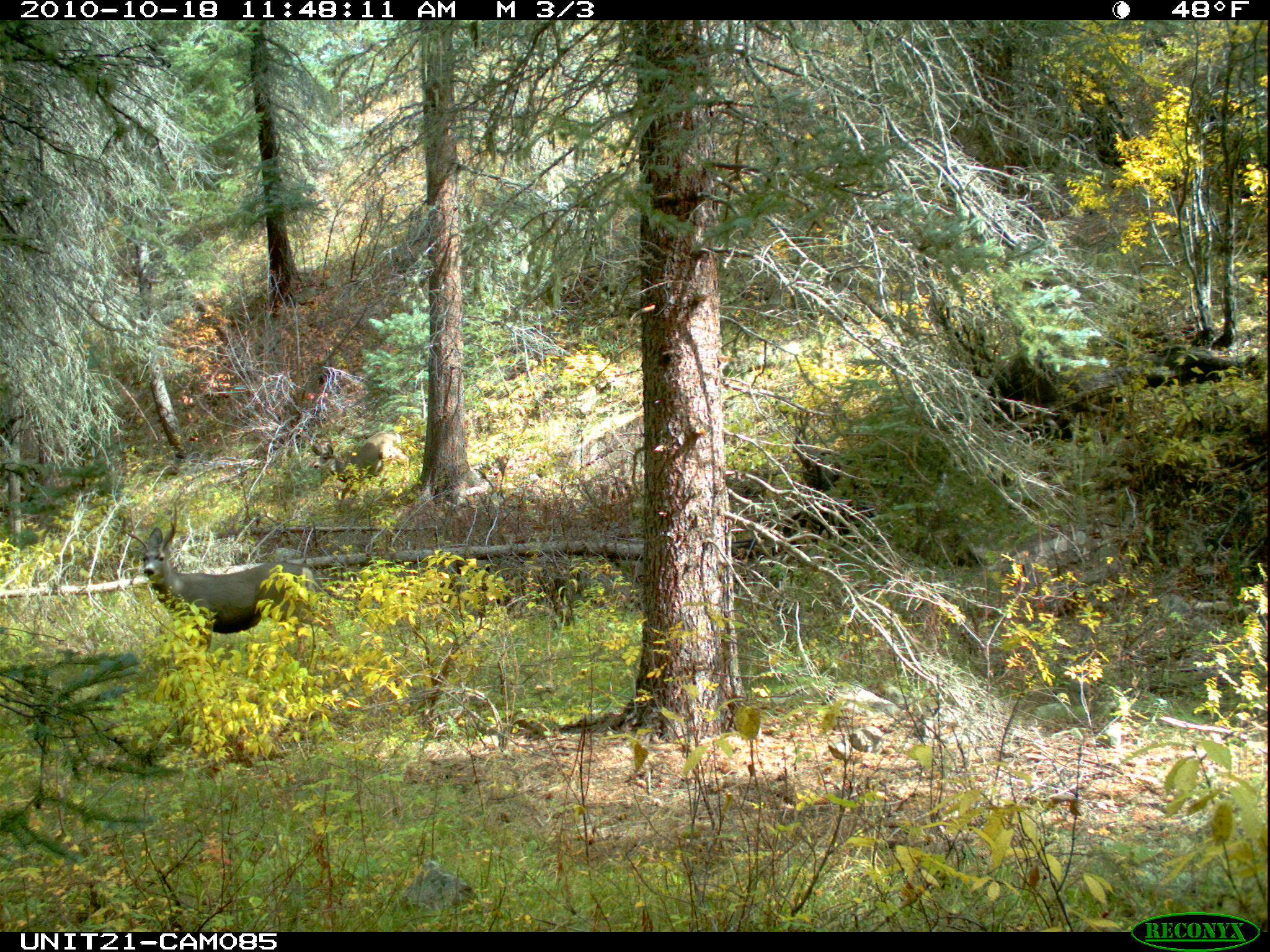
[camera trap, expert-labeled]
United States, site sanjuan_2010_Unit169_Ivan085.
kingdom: Animalia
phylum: Chordata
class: Mammalia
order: Artiodactyla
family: Cervidae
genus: Odocoileus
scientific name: Odocoileus hemionus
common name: mule deer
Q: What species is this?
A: Odocoileus hemionus (mule deer).